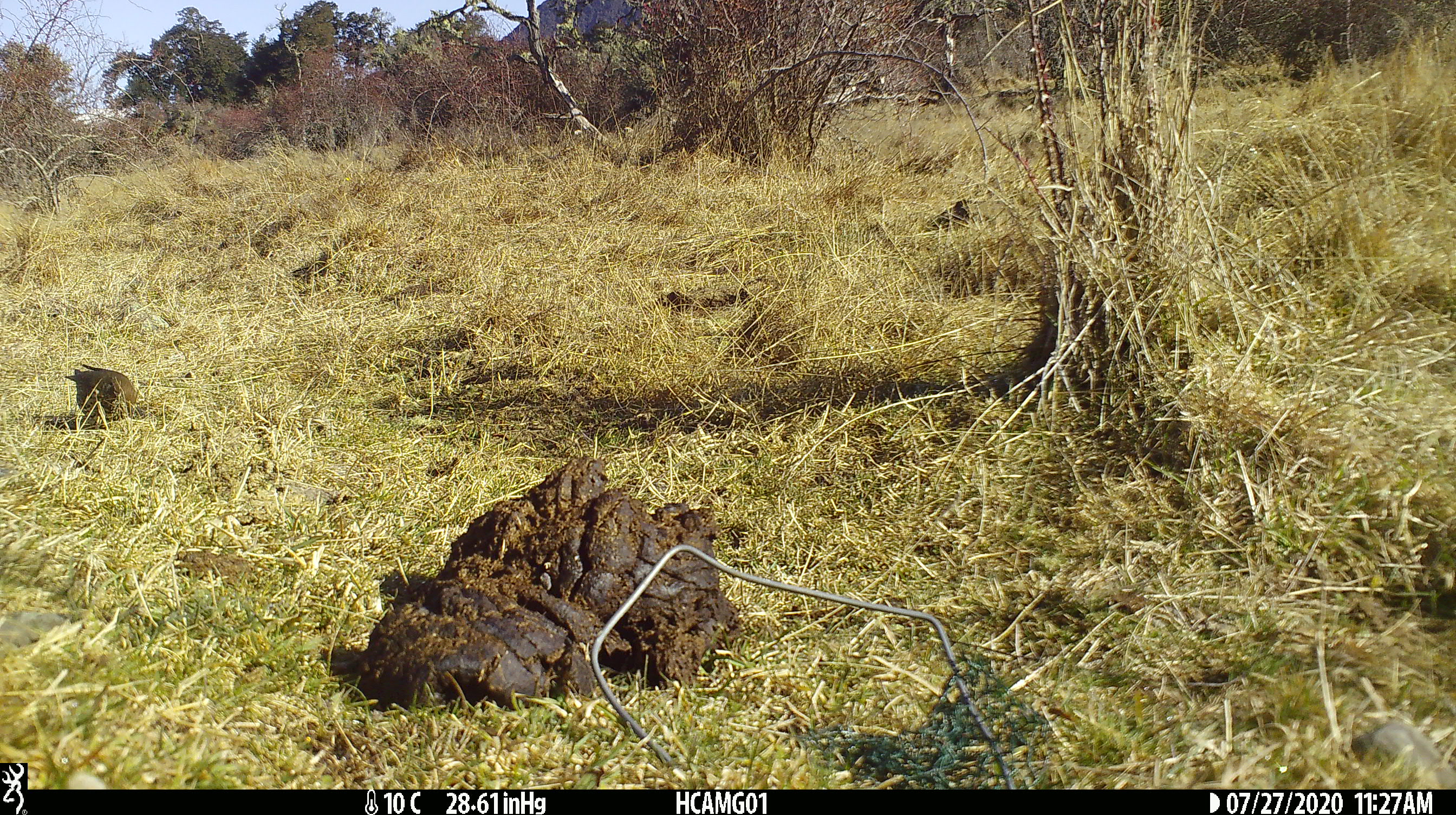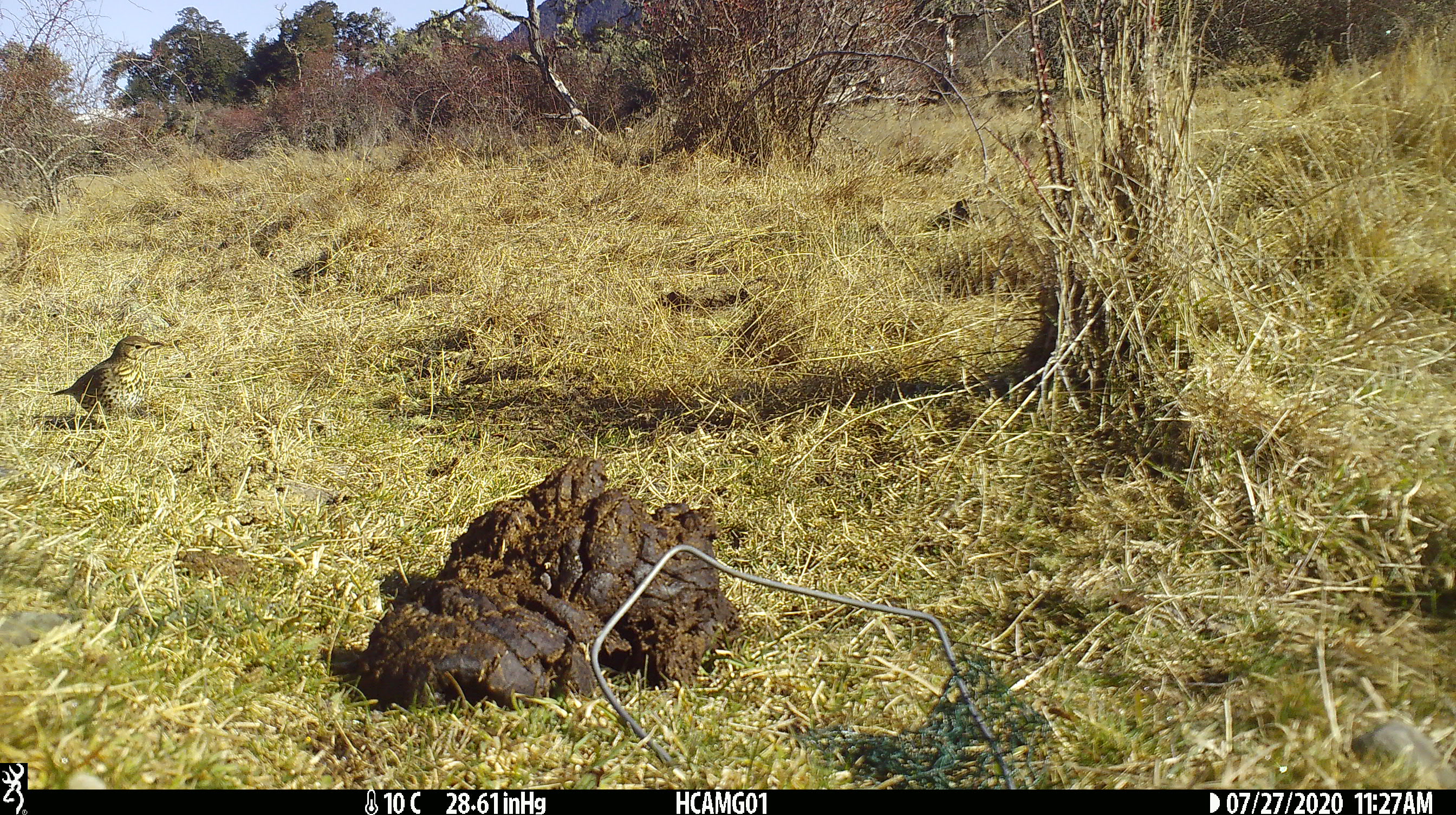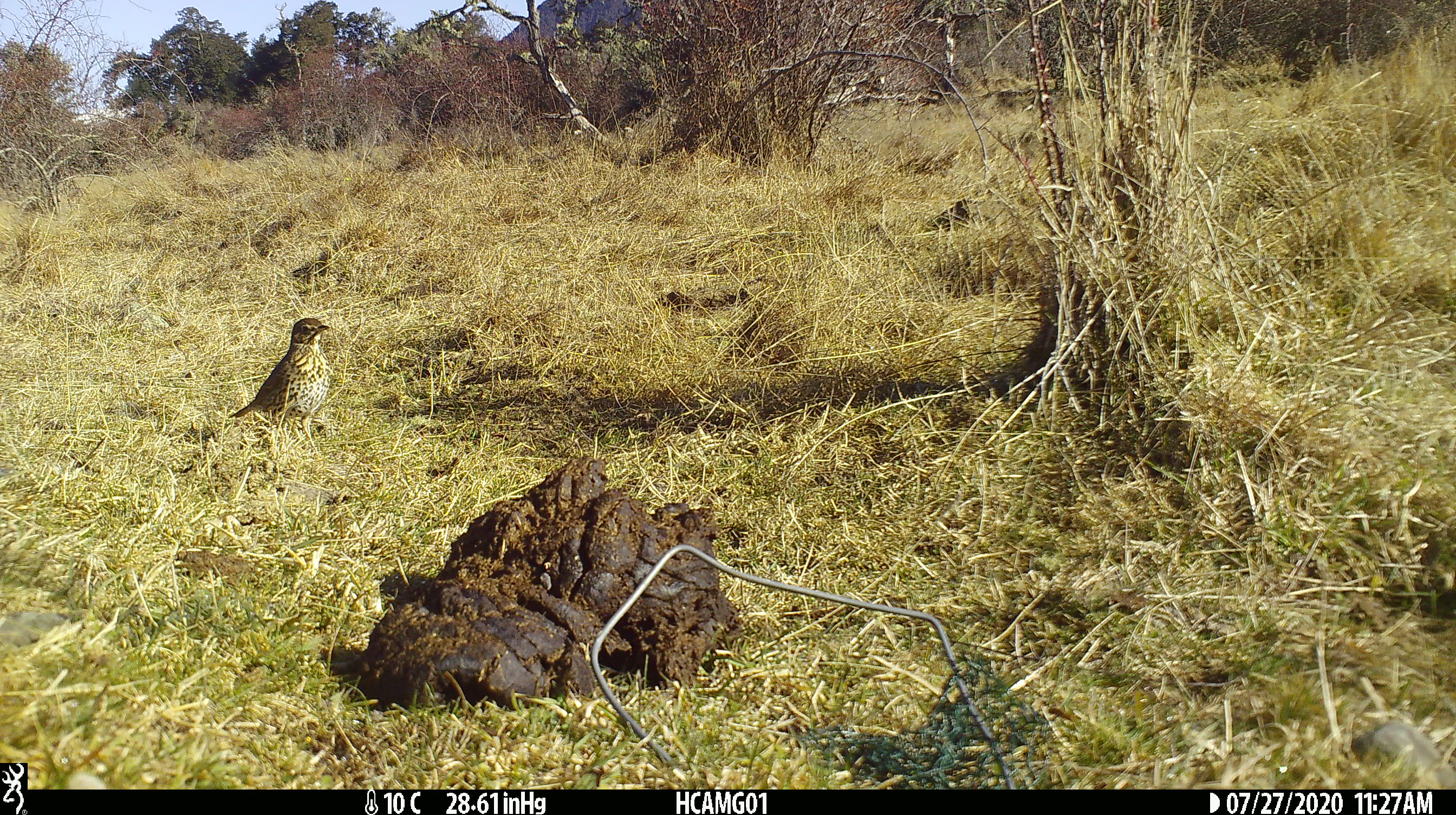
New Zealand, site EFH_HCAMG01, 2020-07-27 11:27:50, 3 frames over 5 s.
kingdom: Animalia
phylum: Chordata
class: Aves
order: Passeriformes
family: Turdidae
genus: Turdus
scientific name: Turdus philomelos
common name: song thrush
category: thrush